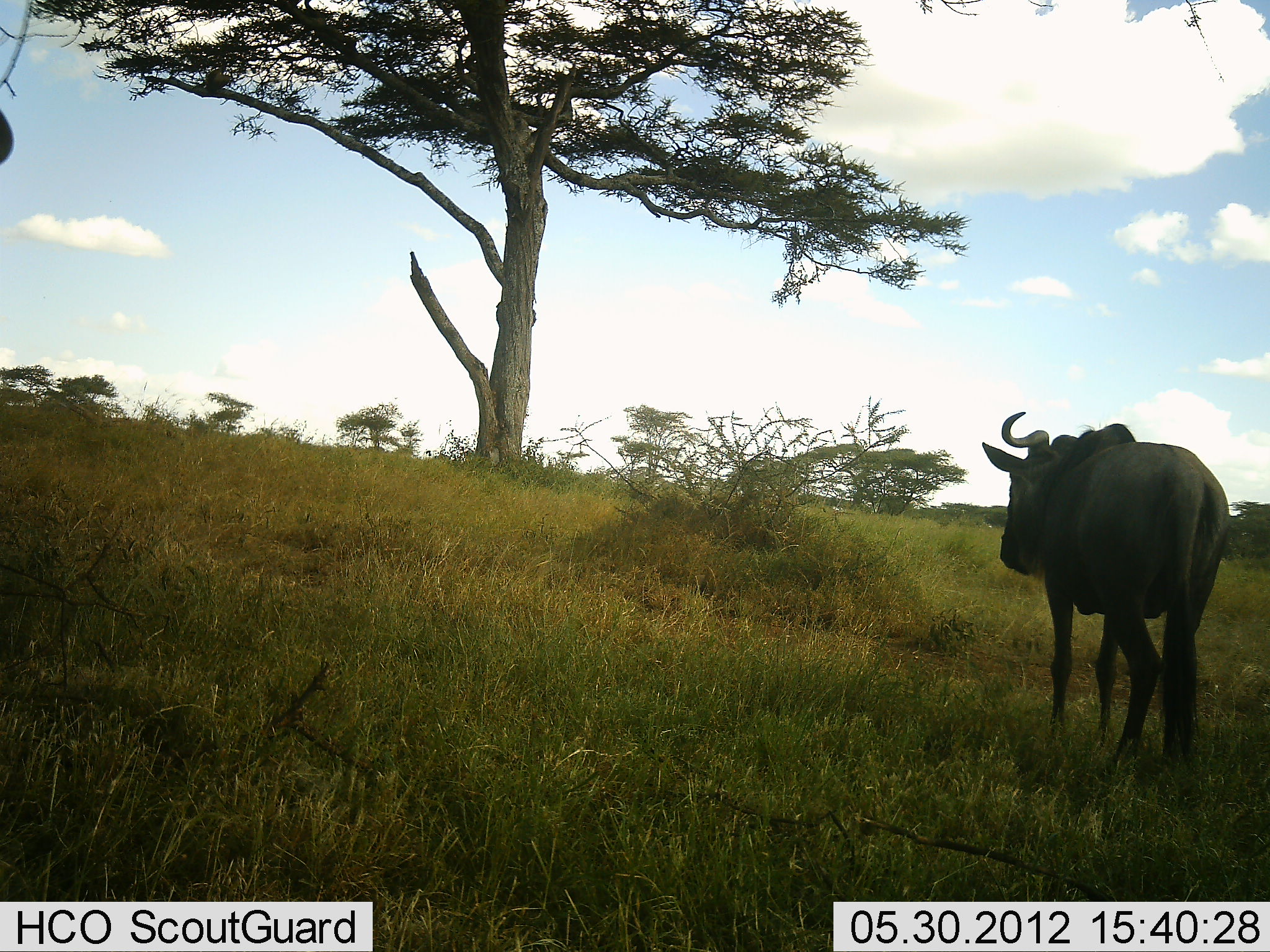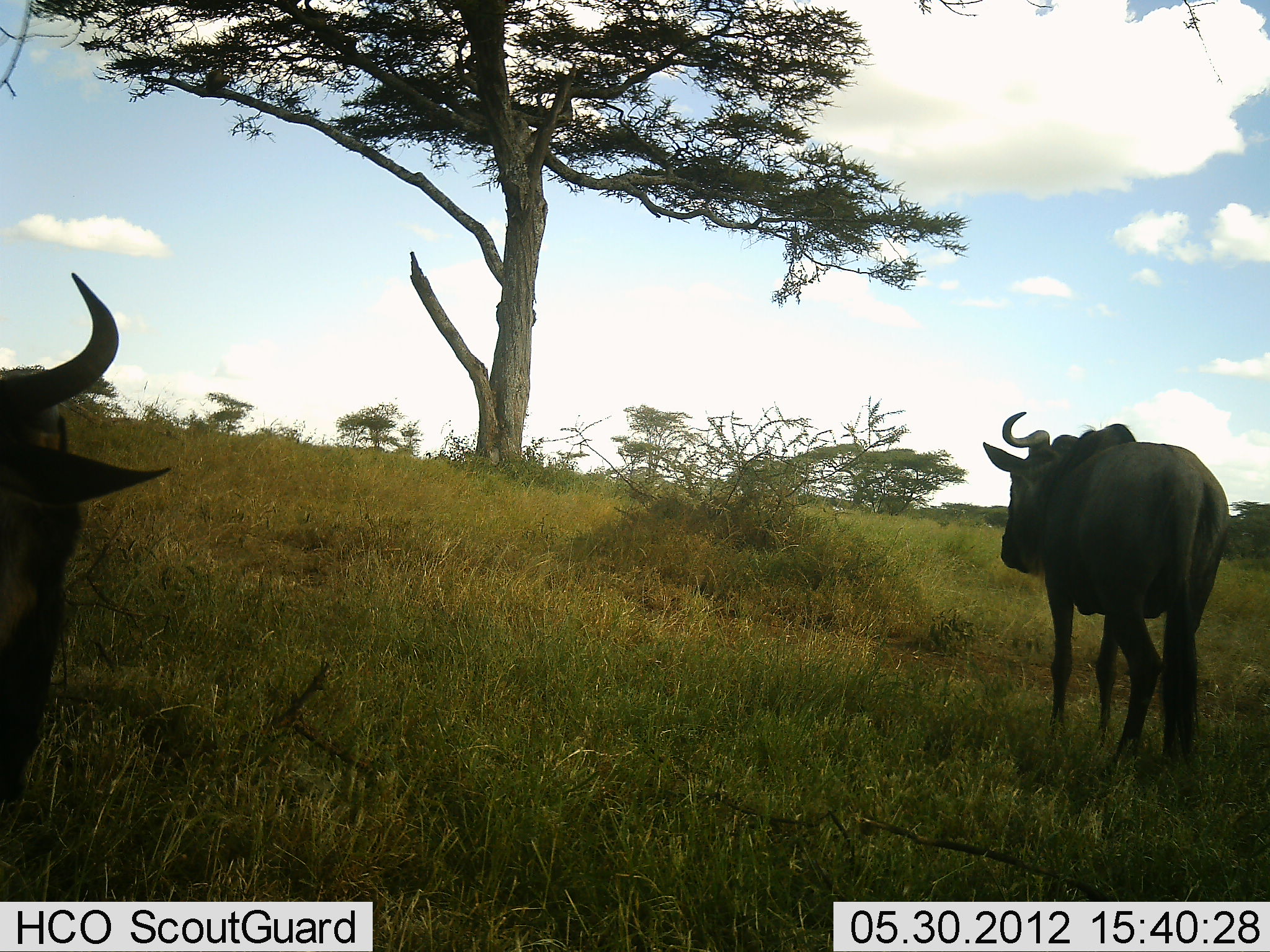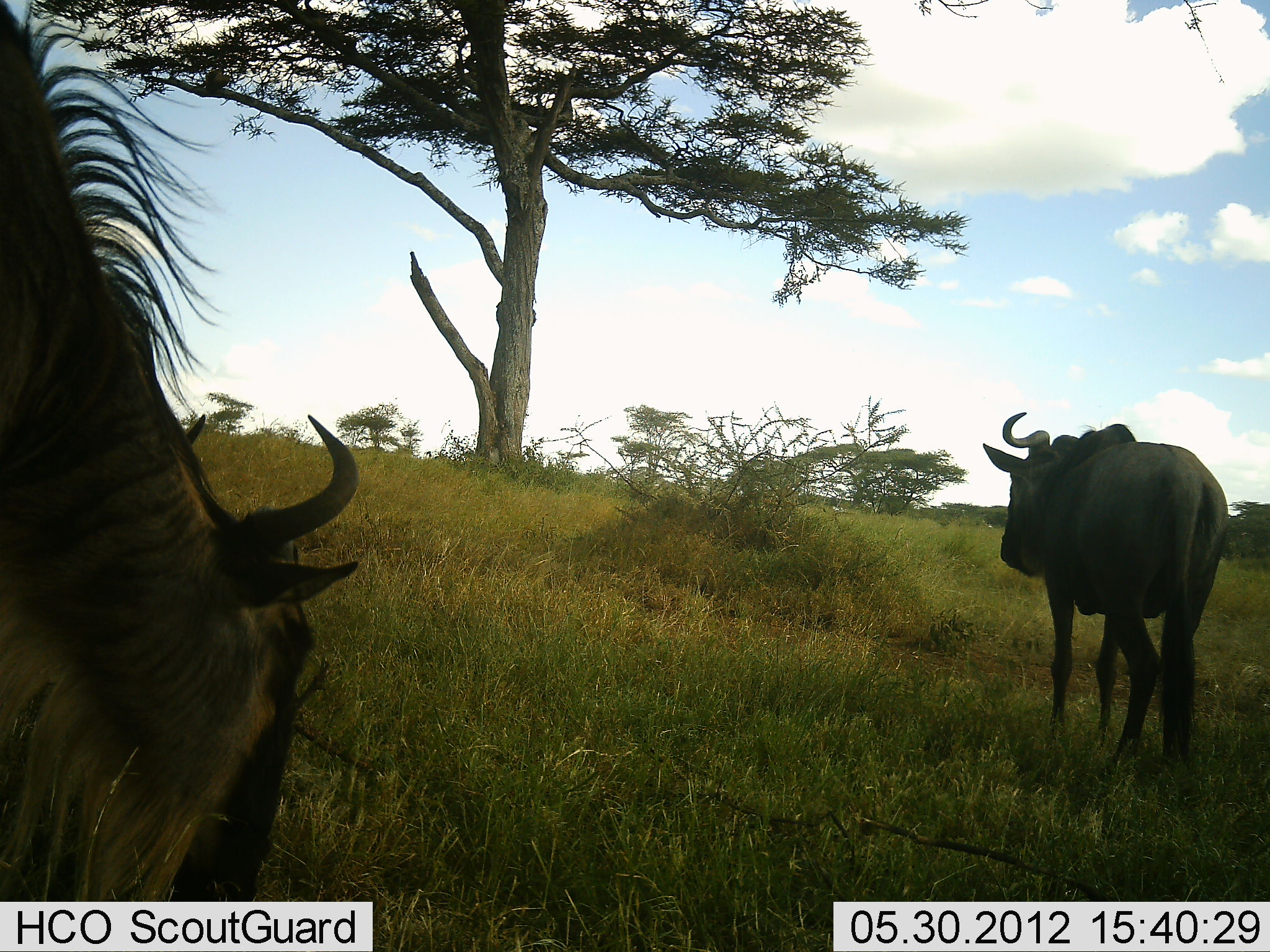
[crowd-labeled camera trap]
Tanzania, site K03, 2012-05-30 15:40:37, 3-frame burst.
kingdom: Animalia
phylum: Chordata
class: Mammalia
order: Artiodactyla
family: Bovidae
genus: Connochaetes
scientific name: Connochaetes taurinus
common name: blue wildebeest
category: wildebeest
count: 2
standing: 70%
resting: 0%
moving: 60%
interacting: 0%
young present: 0%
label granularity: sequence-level